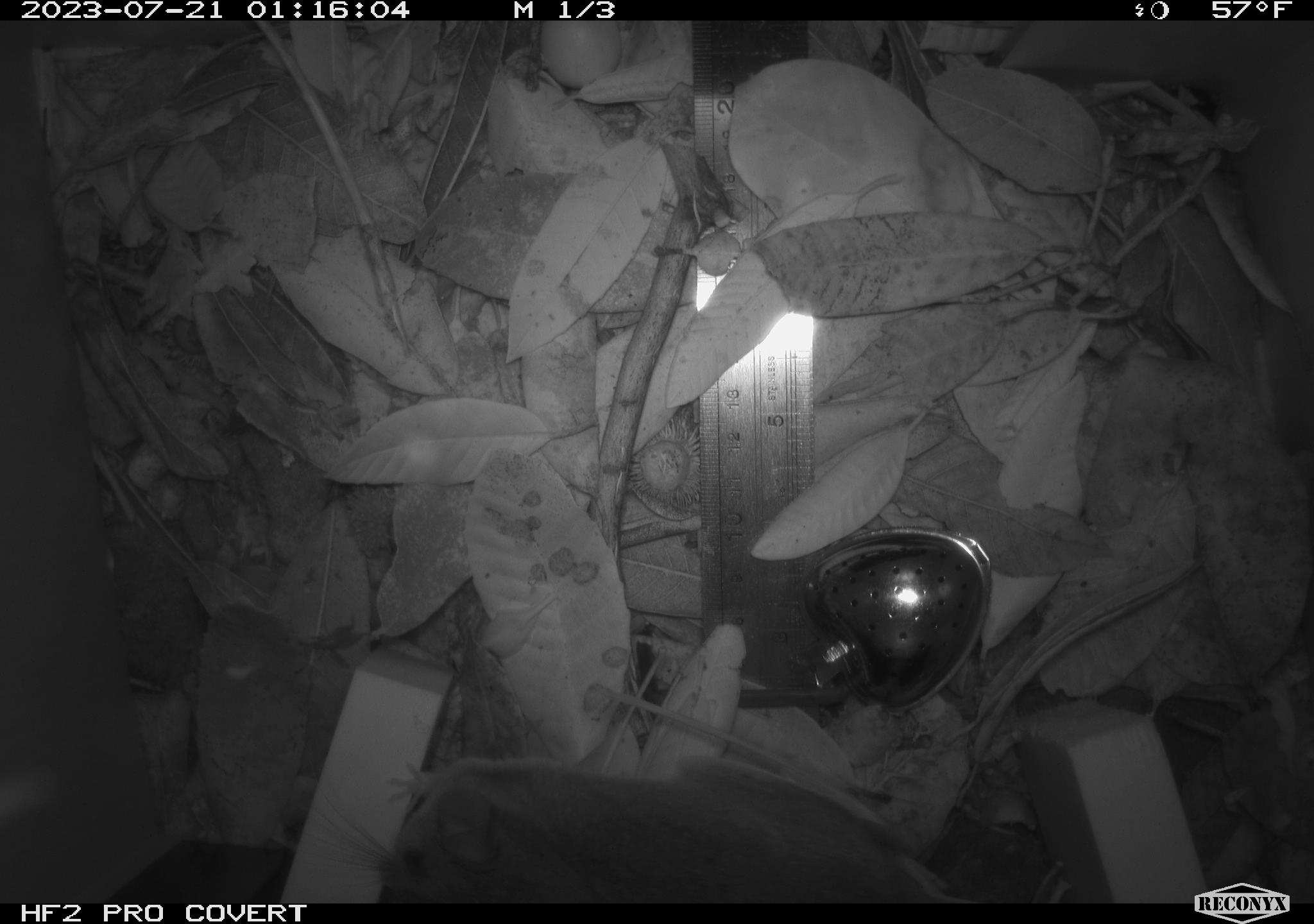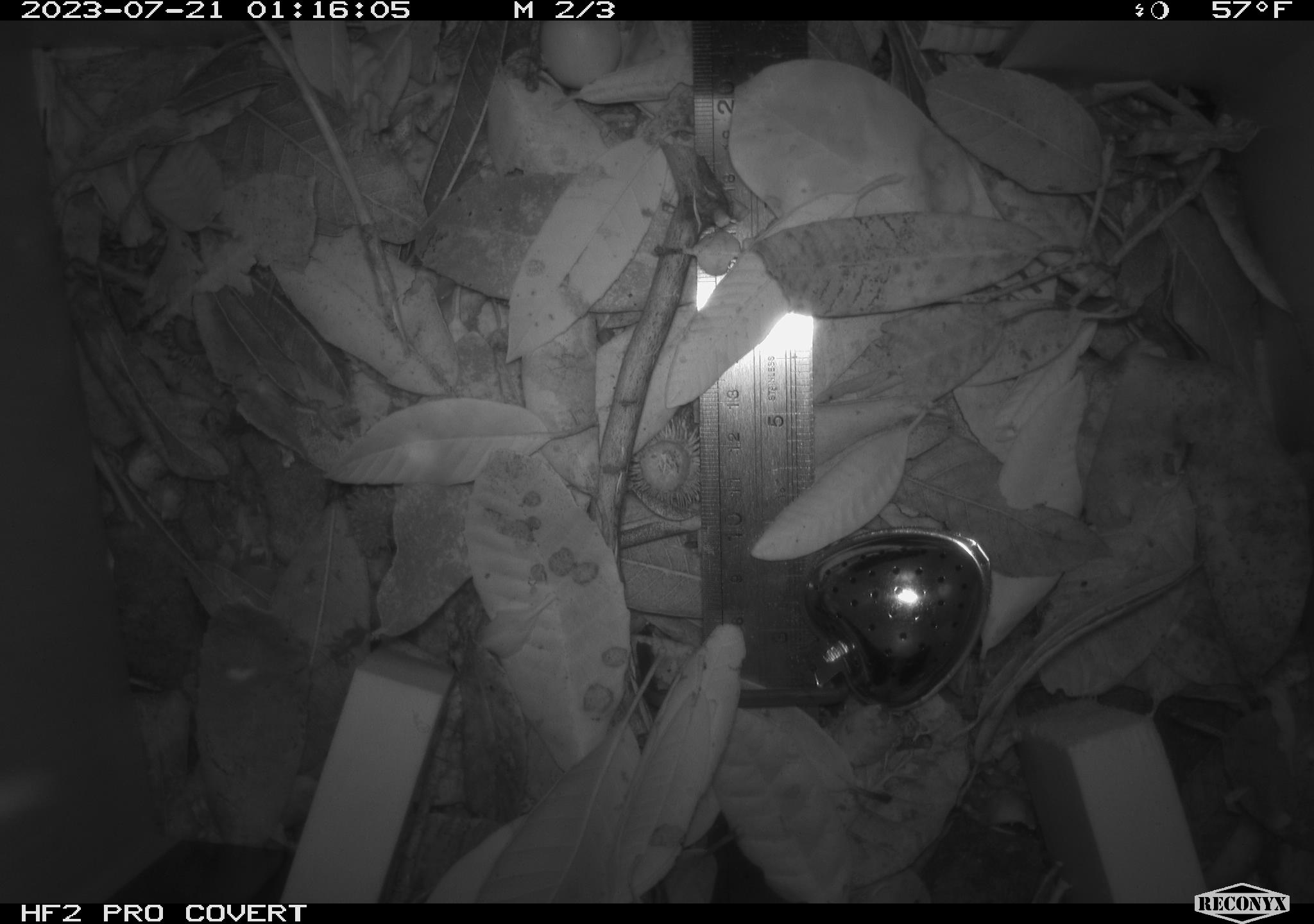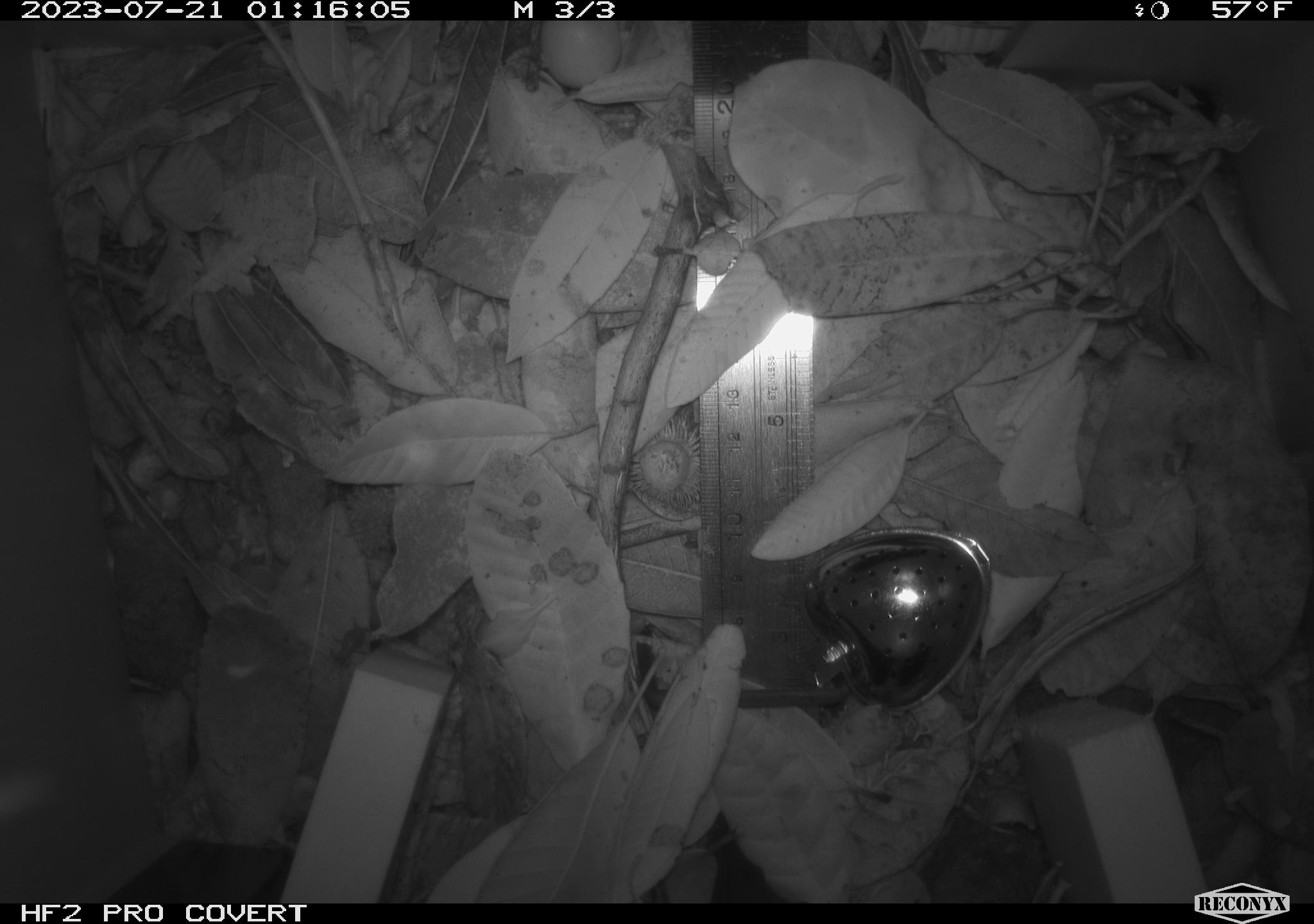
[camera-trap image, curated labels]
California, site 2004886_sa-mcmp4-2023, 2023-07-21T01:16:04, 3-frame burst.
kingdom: Animalia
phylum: Chordata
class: Mammalia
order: Rodentia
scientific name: Rodentia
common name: mouse species